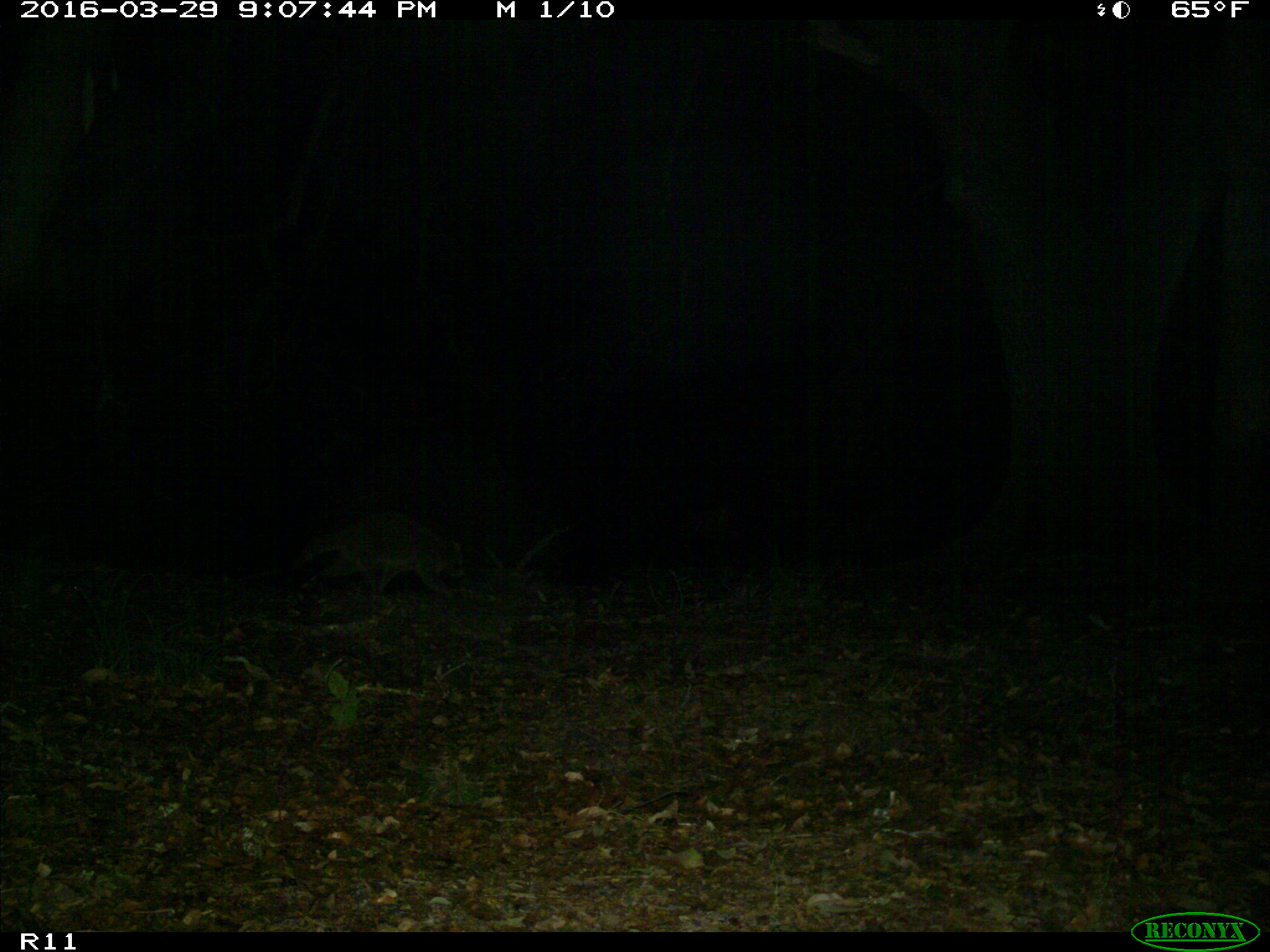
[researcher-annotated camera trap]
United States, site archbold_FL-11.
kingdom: Animalia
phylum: Chordata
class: Mammalia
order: Carnivora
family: Procyonidae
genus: Procyon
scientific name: Procyon lotor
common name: common raccoon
Procyon lotor (common raccoon).